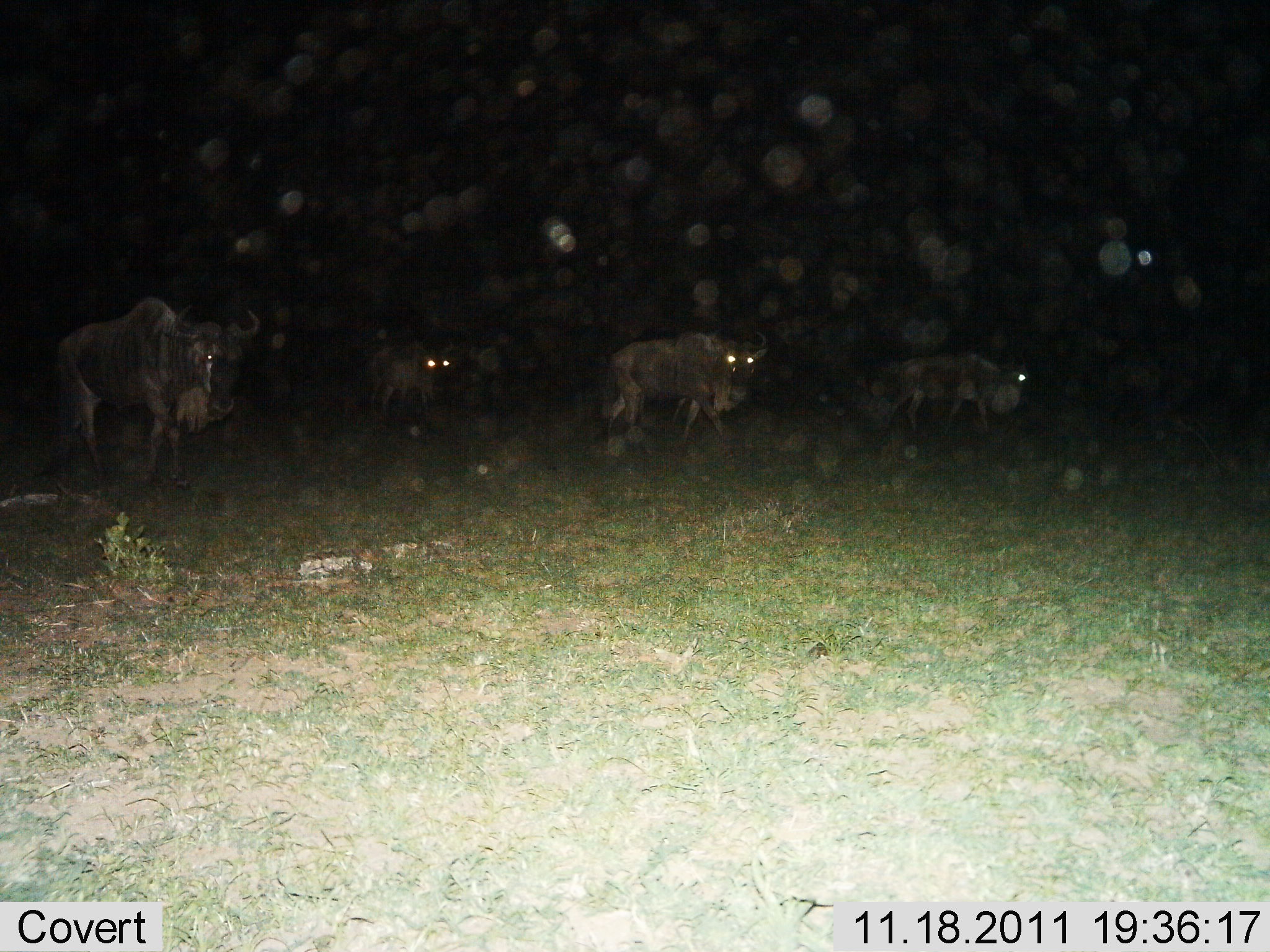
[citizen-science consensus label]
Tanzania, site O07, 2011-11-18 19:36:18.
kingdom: Animalia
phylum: Chordata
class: Mammalia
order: Artiodactyla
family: Bovidae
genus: Connochaetes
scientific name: Connochaetes taurinus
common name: blue wildebeest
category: wildebeest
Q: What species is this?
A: Wildebeest (blue wildebeest) (Connochaetes taurinus).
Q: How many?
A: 4.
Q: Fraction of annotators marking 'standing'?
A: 46%.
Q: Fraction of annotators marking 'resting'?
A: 0%.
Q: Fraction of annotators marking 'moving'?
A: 54%.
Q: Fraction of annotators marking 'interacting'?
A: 0%.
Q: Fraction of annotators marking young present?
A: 0%.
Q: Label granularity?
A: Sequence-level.